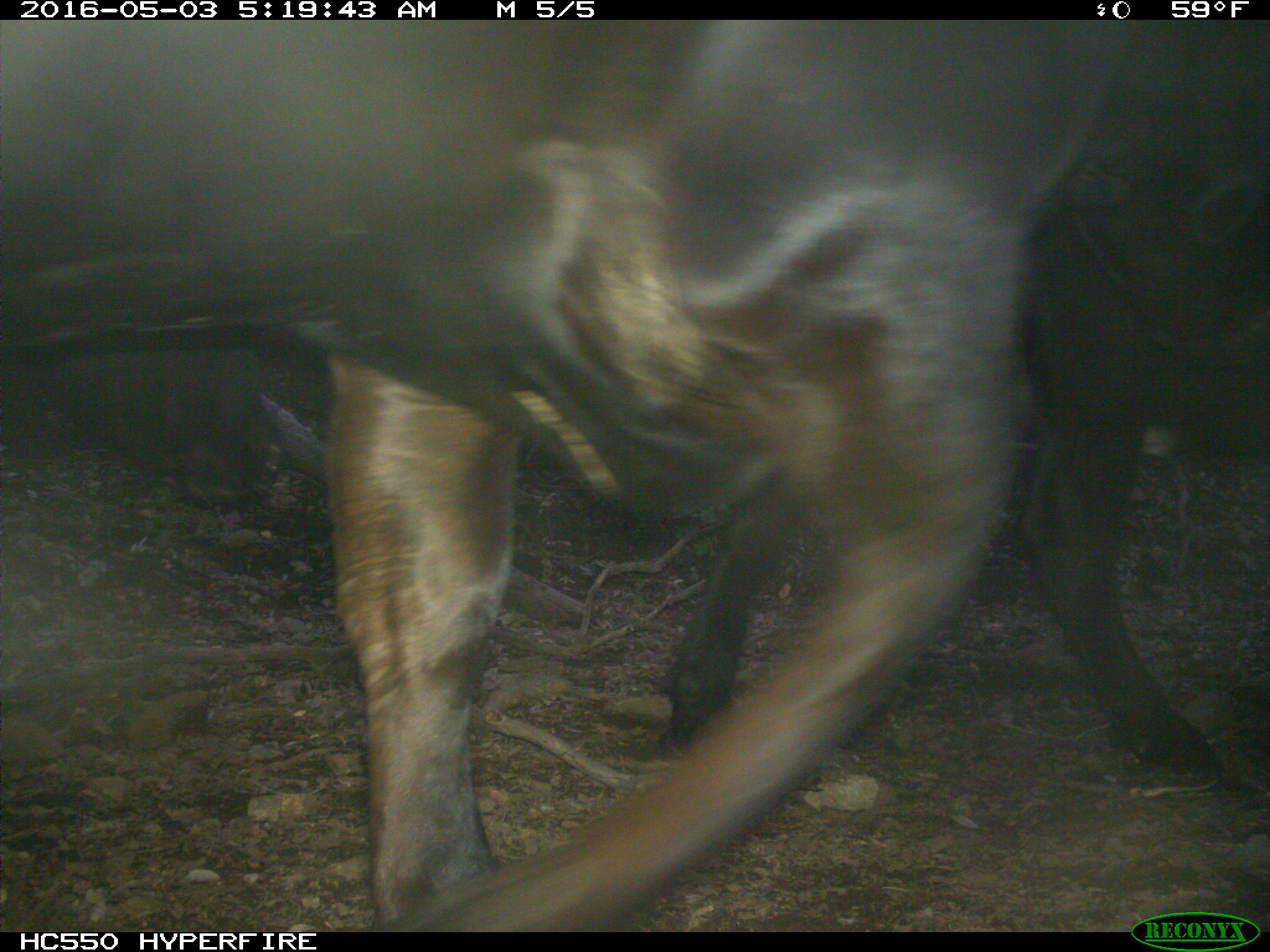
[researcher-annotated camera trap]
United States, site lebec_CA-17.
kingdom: Animalia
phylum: Chordata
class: Mammalia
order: Artiodactyla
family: Bovidae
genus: Bos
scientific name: Bos taurus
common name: domestic cow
Bos taurus (domestic cow).